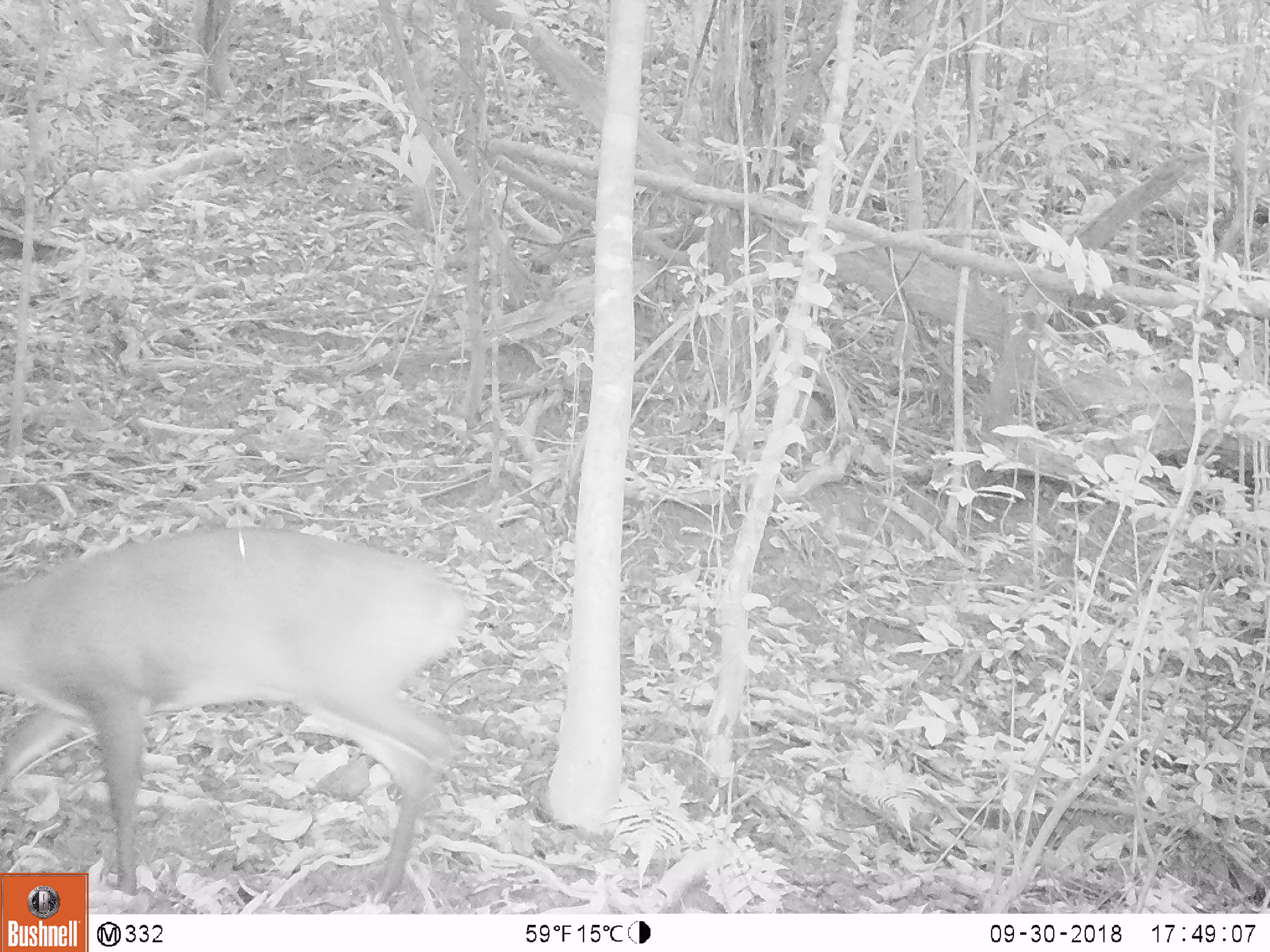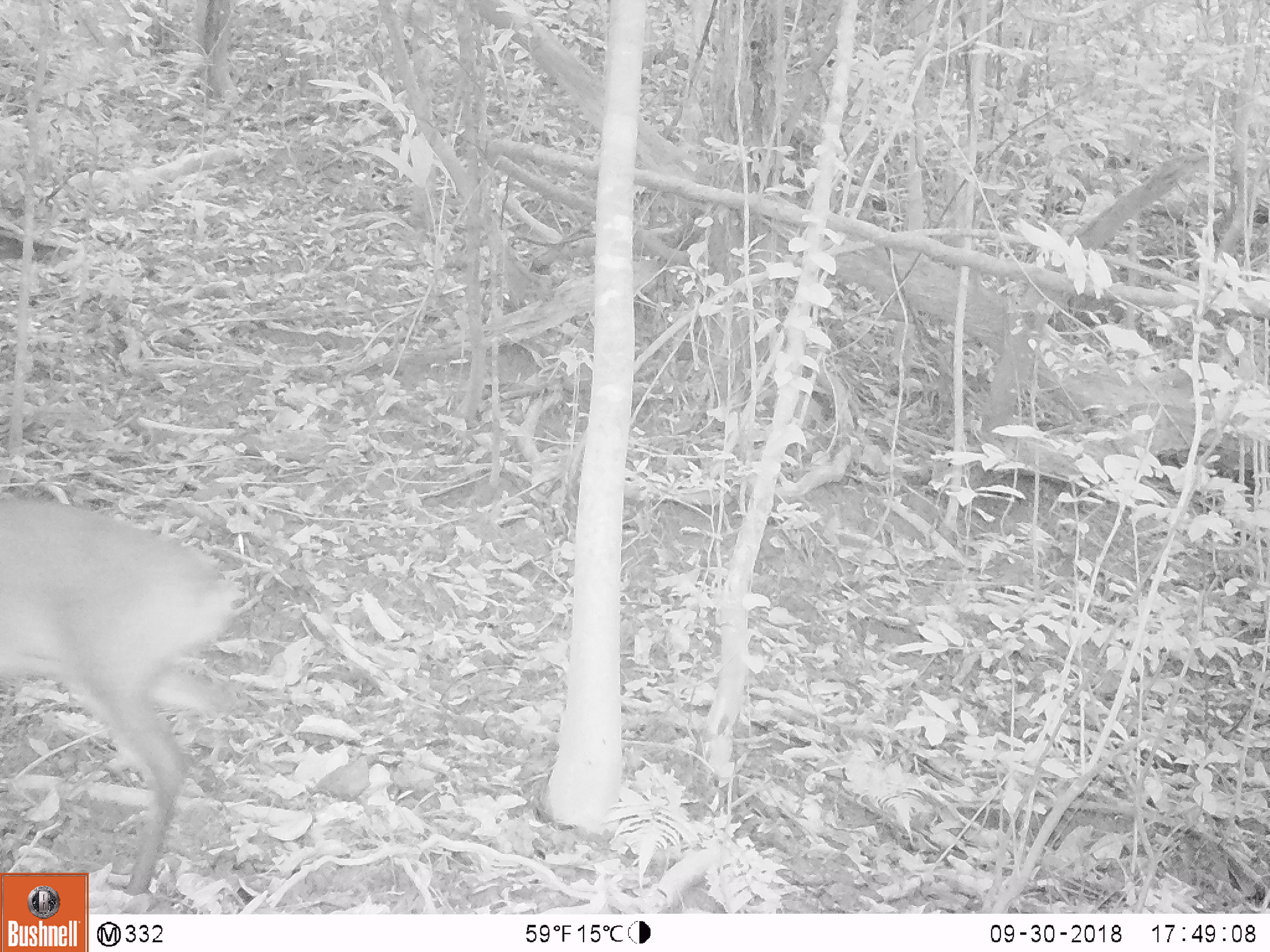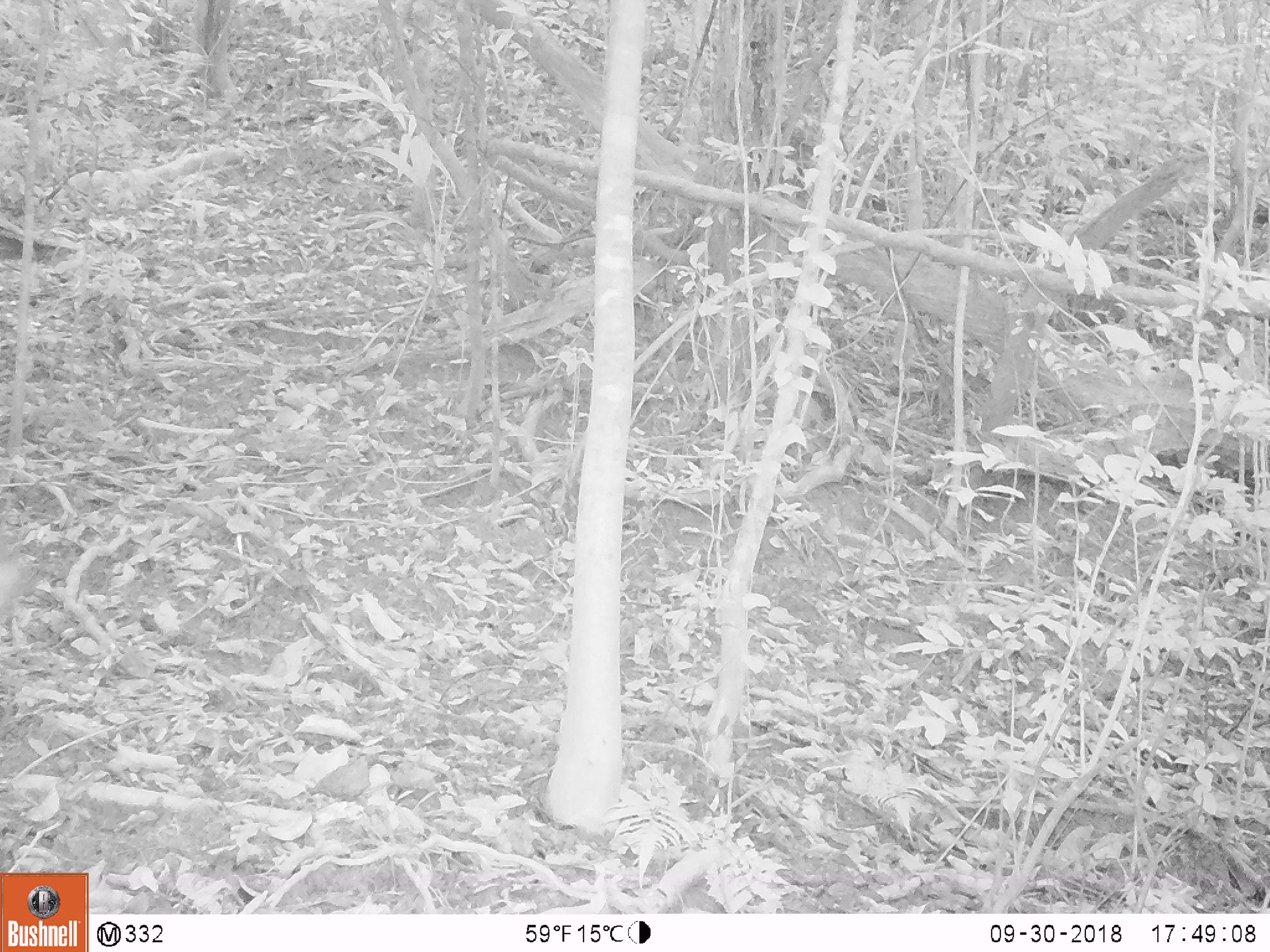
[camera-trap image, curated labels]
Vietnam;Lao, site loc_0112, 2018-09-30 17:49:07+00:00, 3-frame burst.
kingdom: Animalia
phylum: Chordata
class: Mammalia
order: Artiodactyla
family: Cervidae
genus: Muntiacus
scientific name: Muntiacus vuquangensis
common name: large-antlered muntjac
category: large antlered muntjac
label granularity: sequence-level